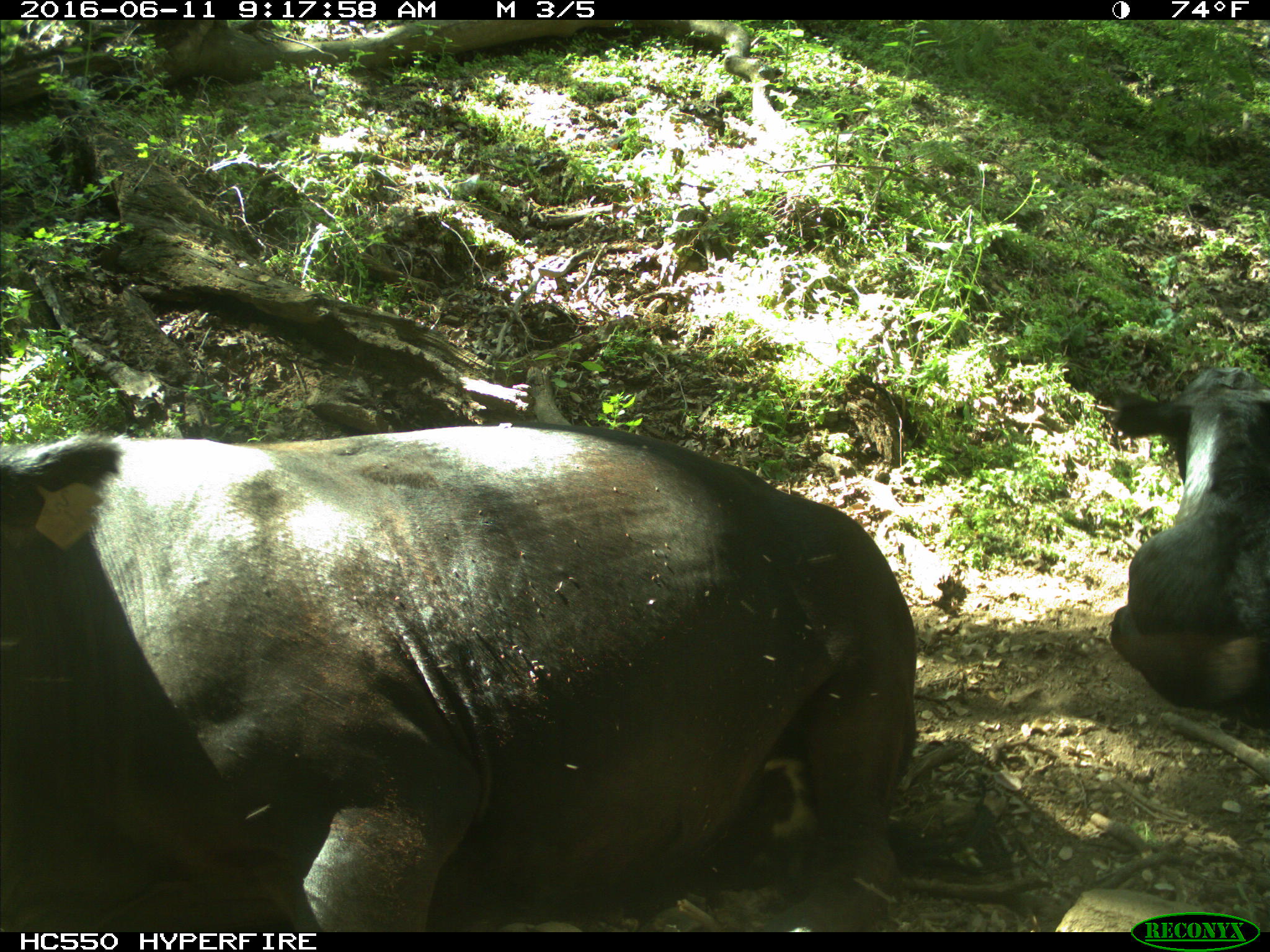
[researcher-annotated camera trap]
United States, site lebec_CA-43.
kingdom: Animalia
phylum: Chordata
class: Mammalia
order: Artiodactyla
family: Bovidae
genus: Bos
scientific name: Bos taurus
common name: domestic cow